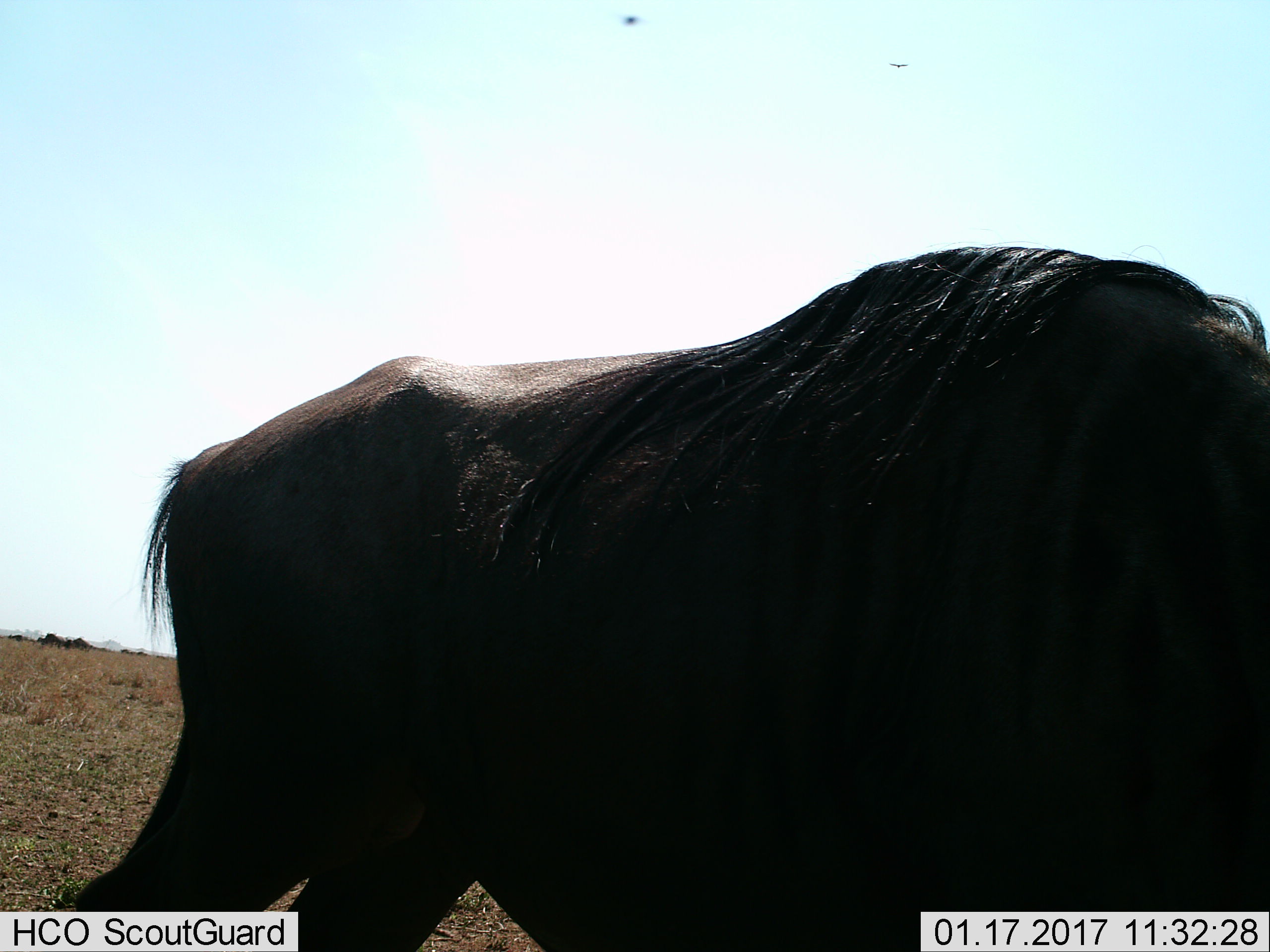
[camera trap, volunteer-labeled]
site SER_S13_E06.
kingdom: Animalia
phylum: Chordata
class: Mammalia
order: Artiodactyla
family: Bovidae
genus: Connochaetes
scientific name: Connochaetes taurinus taurinus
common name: blue wildebeest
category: wildebeestblue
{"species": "wildebeestblue (blue wildebeest) (Connochaetes taurinus taurinus)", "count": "1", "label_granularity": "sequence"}